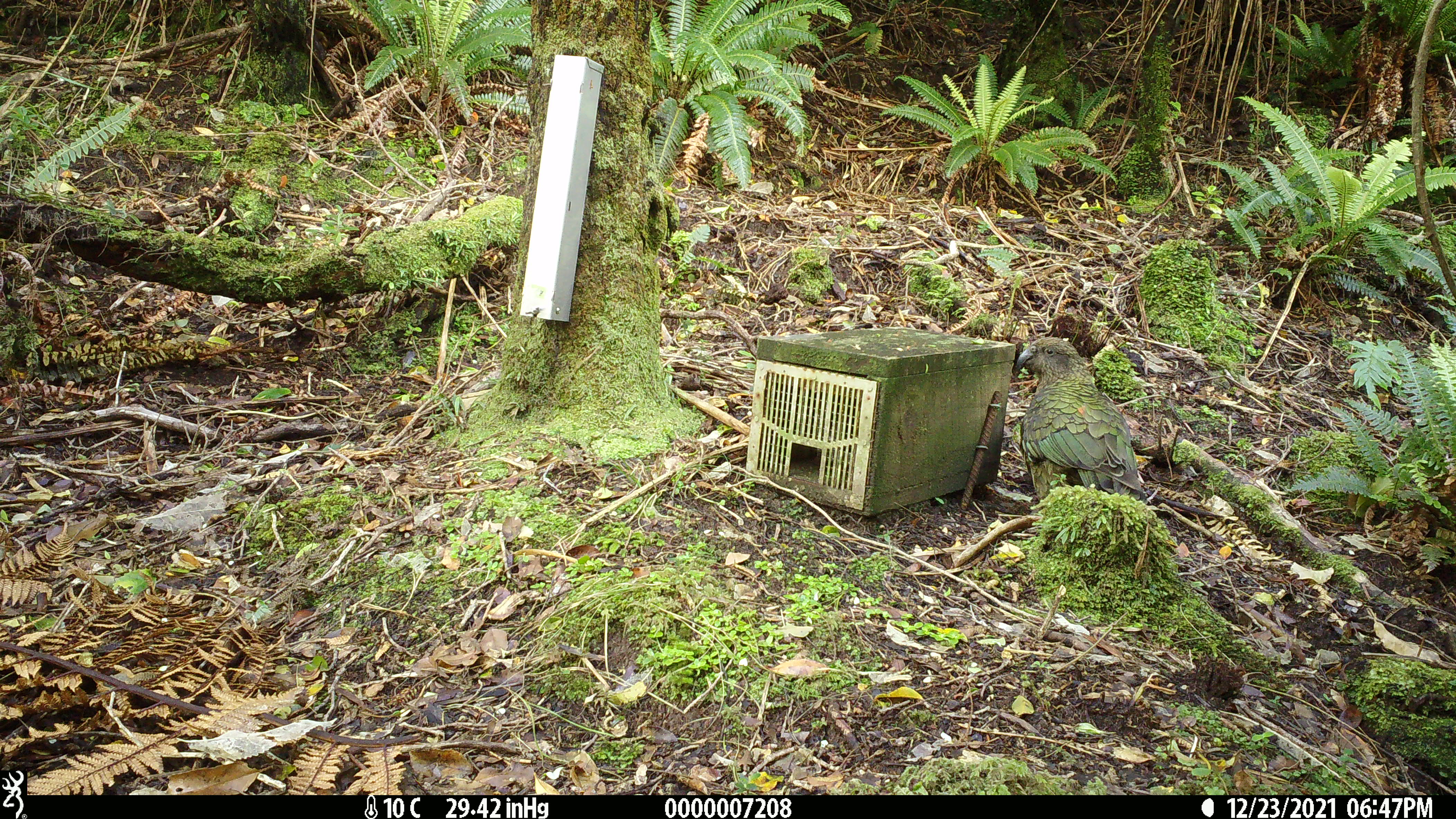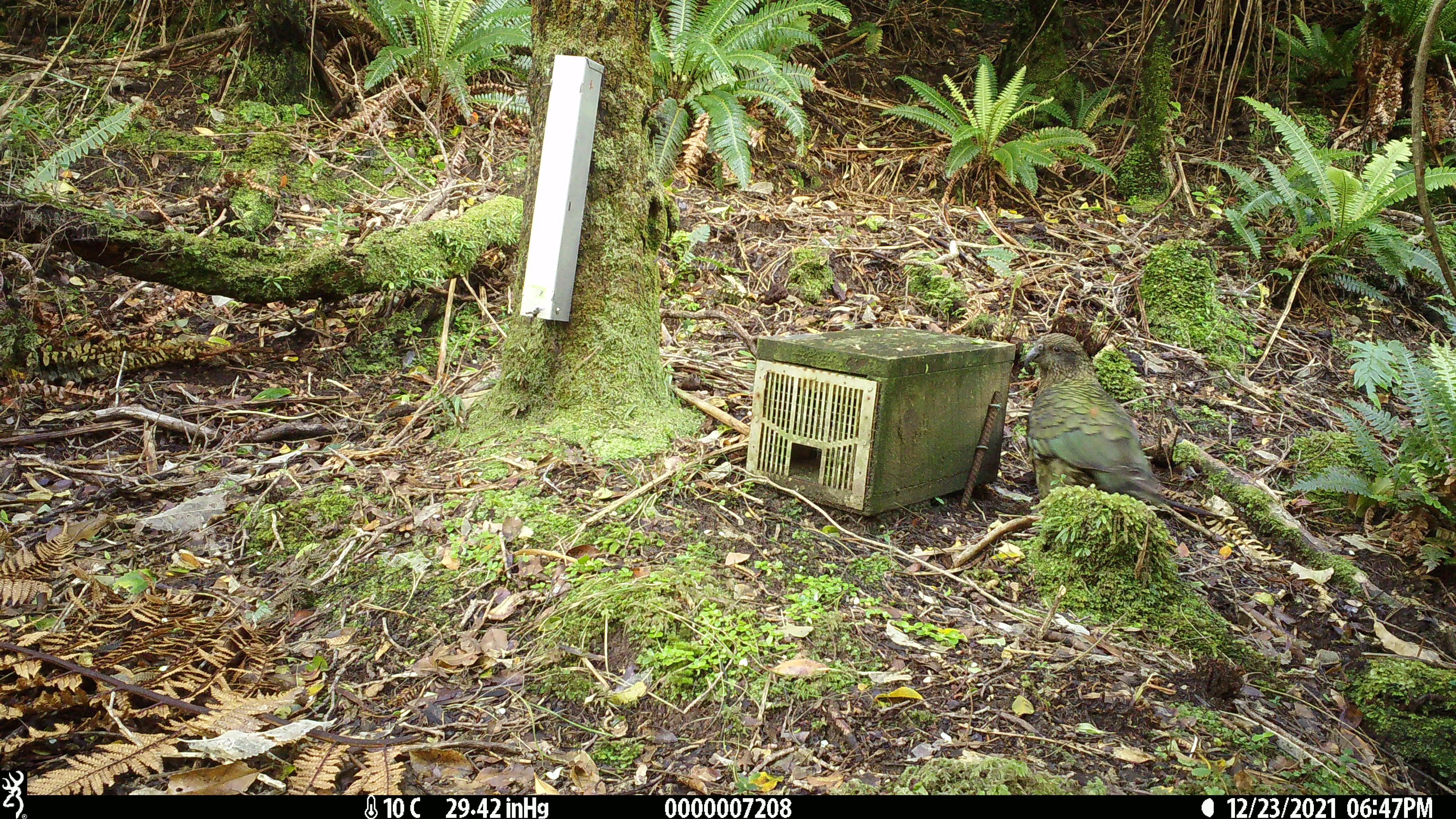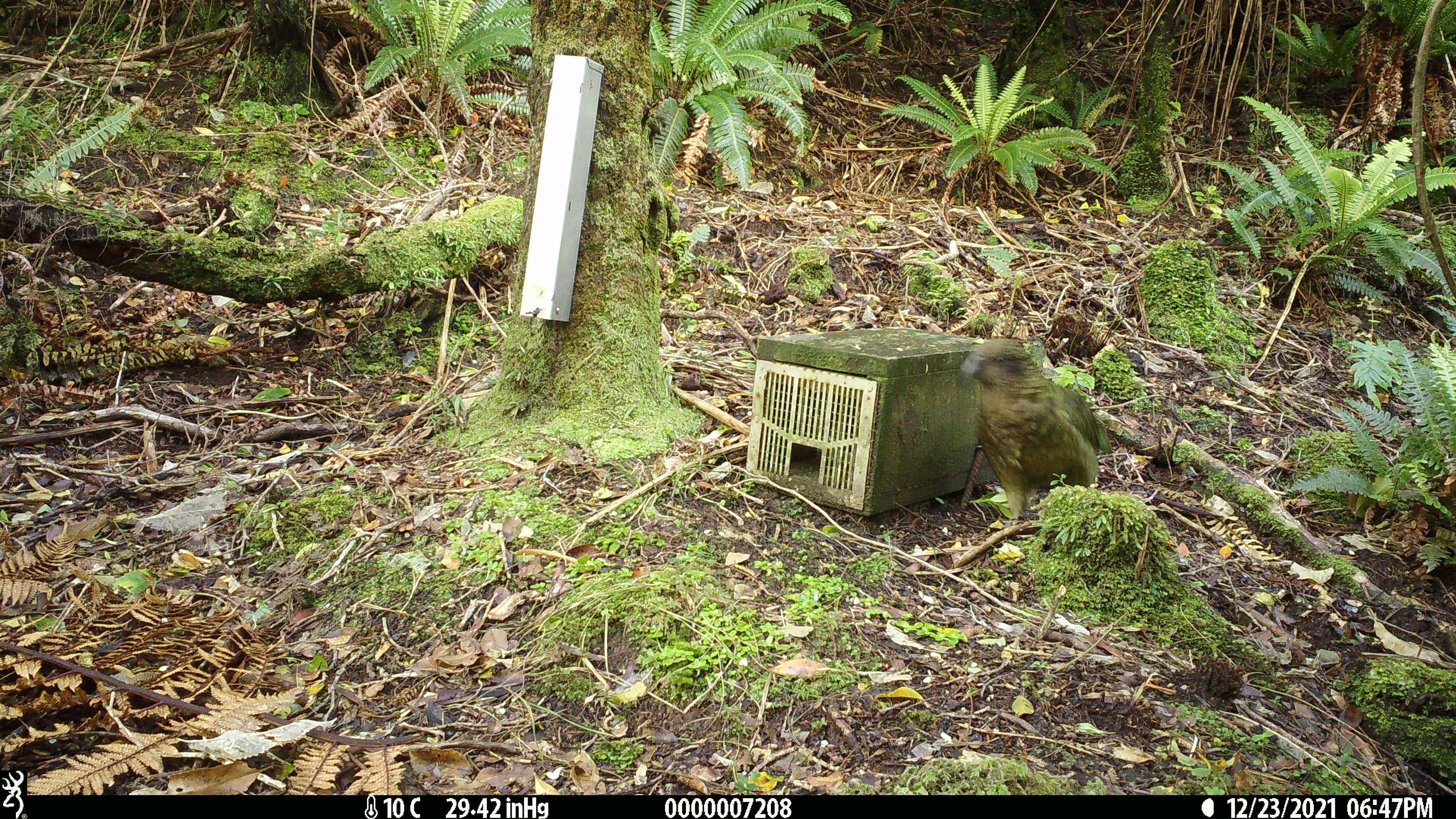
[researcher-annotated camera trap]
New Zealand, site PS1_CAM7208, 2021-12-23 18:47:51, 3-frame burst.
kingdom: Animalia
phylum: Chordata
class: Aves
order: Psittaciformes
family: Strigopidae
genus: Nestor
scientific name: Nestor notabilis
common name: kea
Kea (Nestor notabilis).